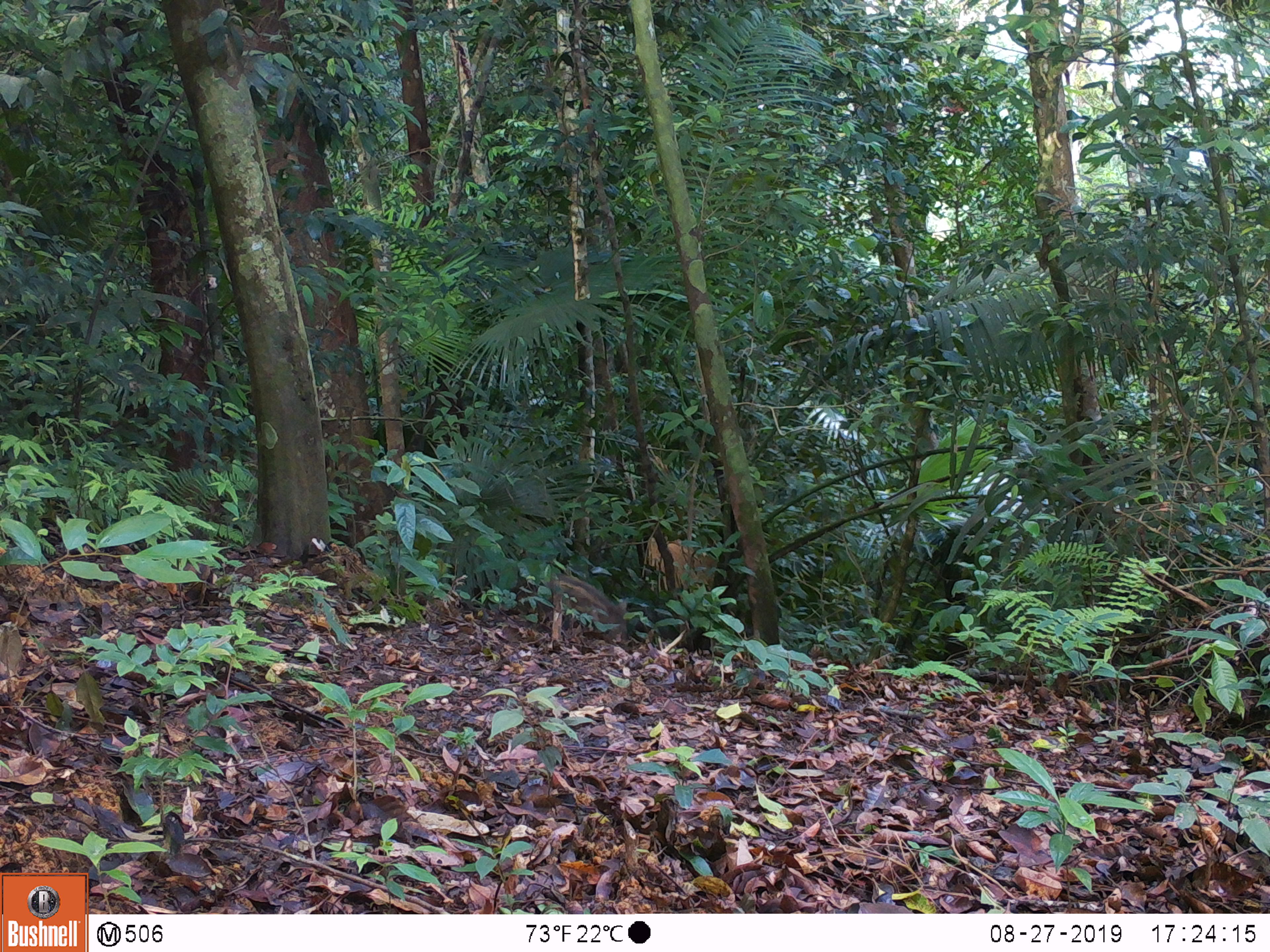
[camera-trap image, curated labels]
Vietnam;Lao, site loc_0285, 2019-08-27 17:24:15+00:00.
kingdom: Animalia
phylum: Chordata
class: Mammalia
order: Artiodactyla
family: Suidae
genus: Sus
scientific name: Sus scrofa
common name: eurasian wild pig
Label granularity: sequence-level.